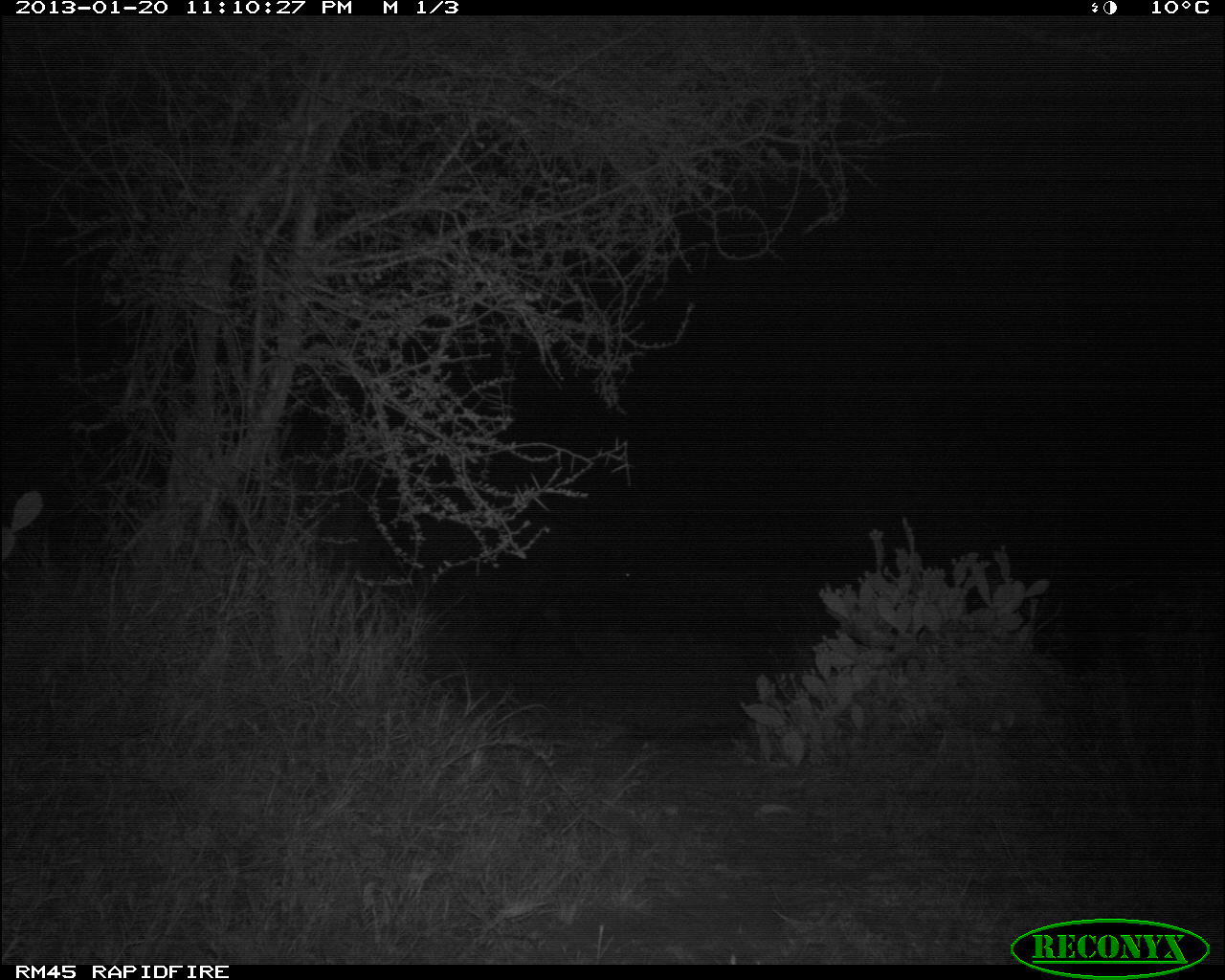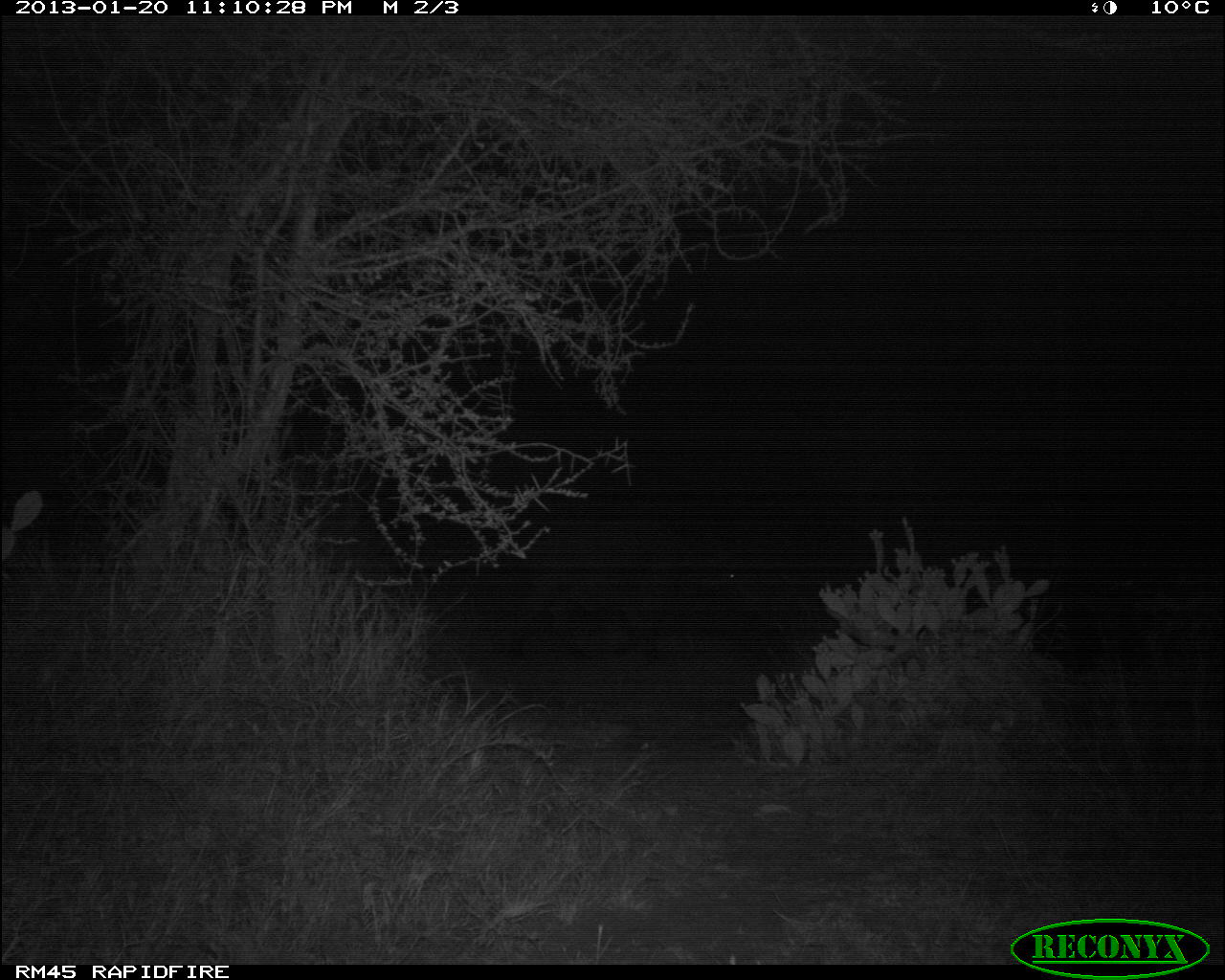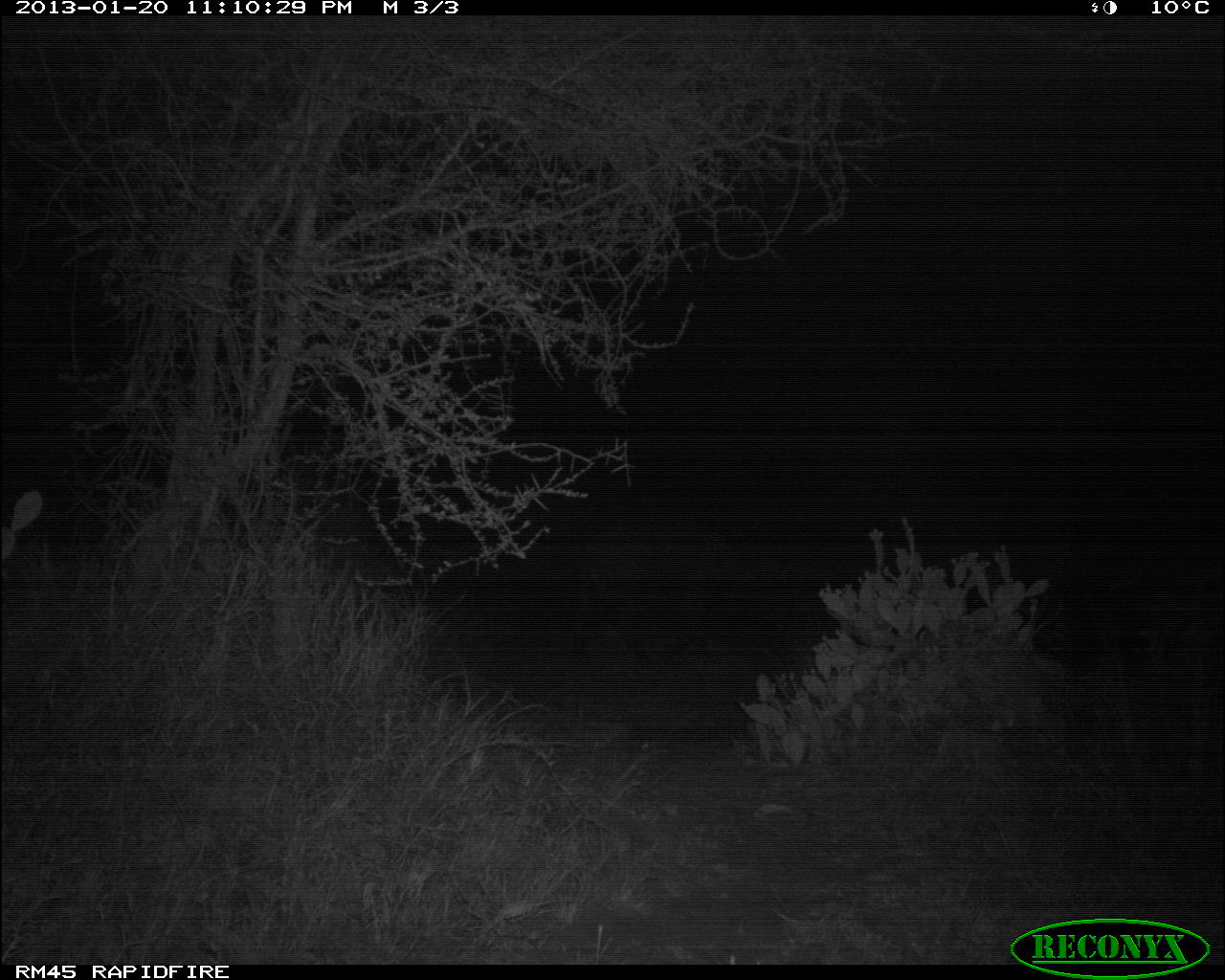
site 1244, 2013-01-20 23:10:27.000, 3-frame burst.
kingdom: Animalia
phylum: Chordata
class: Mammalia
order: Artiodactyla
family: Hippopotamidae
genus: Hippopotamus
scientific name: Hippopotamus amphibius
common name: hippopotamus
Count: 1.